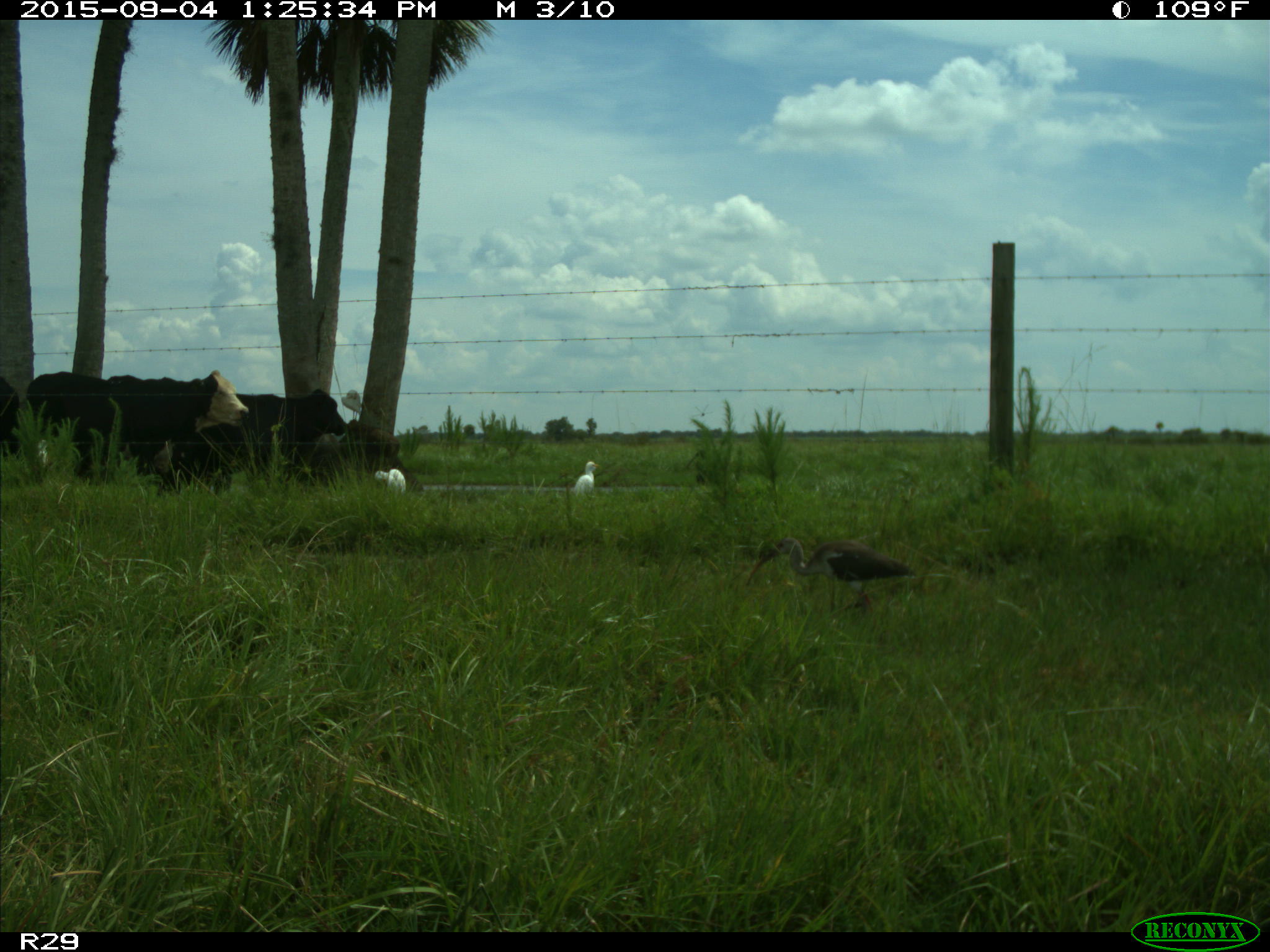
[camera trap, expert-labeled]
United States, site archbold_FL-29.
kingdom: Animalia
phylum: Chordata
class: Mammalia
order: Artiodactyla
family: Bovidae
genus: Bos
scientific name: Bos taurus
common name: domestic cow